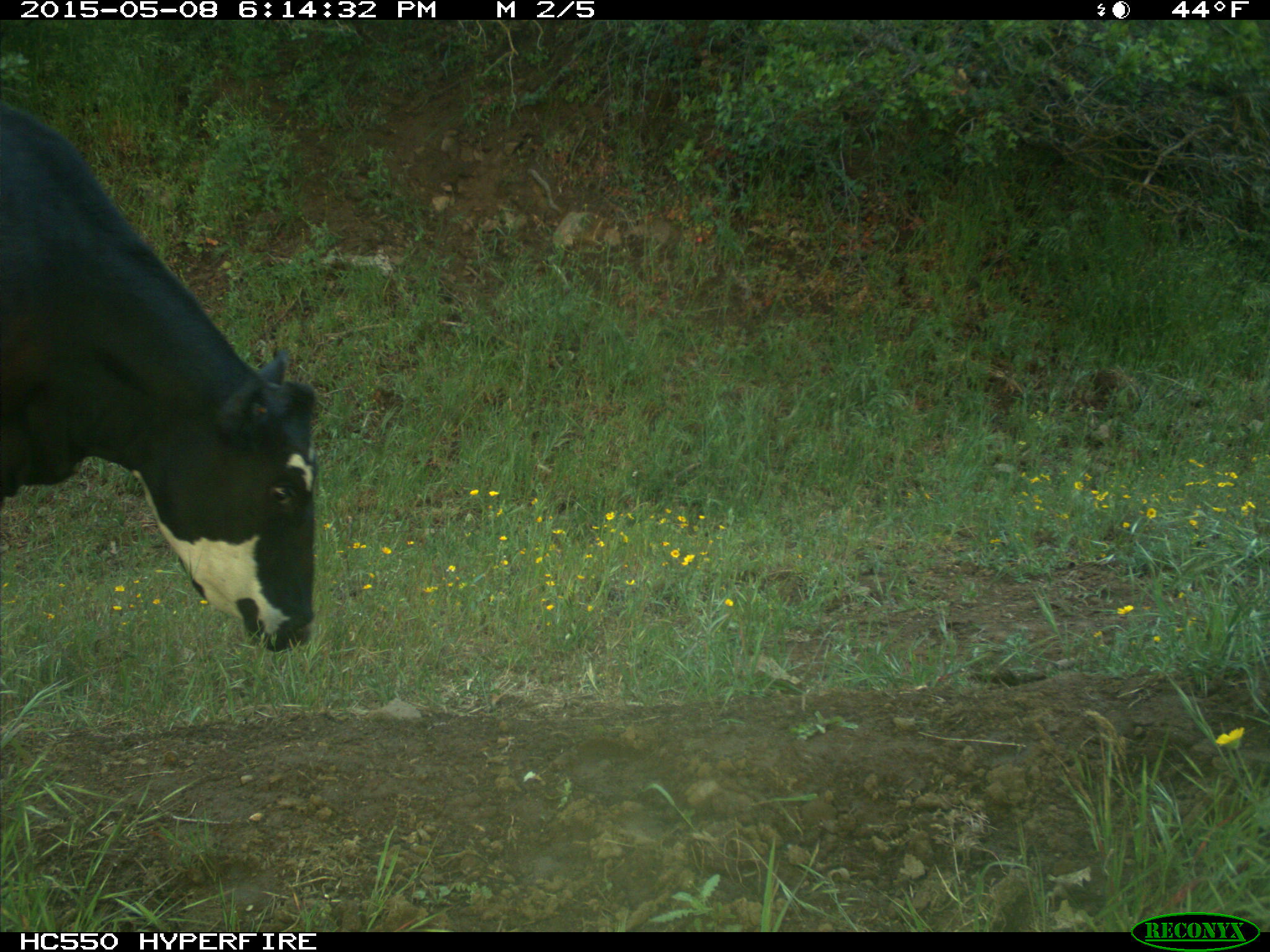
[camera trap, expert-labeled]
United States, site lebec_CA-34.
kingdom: Animalia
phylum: Chordata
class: Mammalia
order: Artiodactyla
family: Bovidae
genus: Bos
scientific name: Bos taurus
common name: domestic cow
Bos taurus (domestic cow).